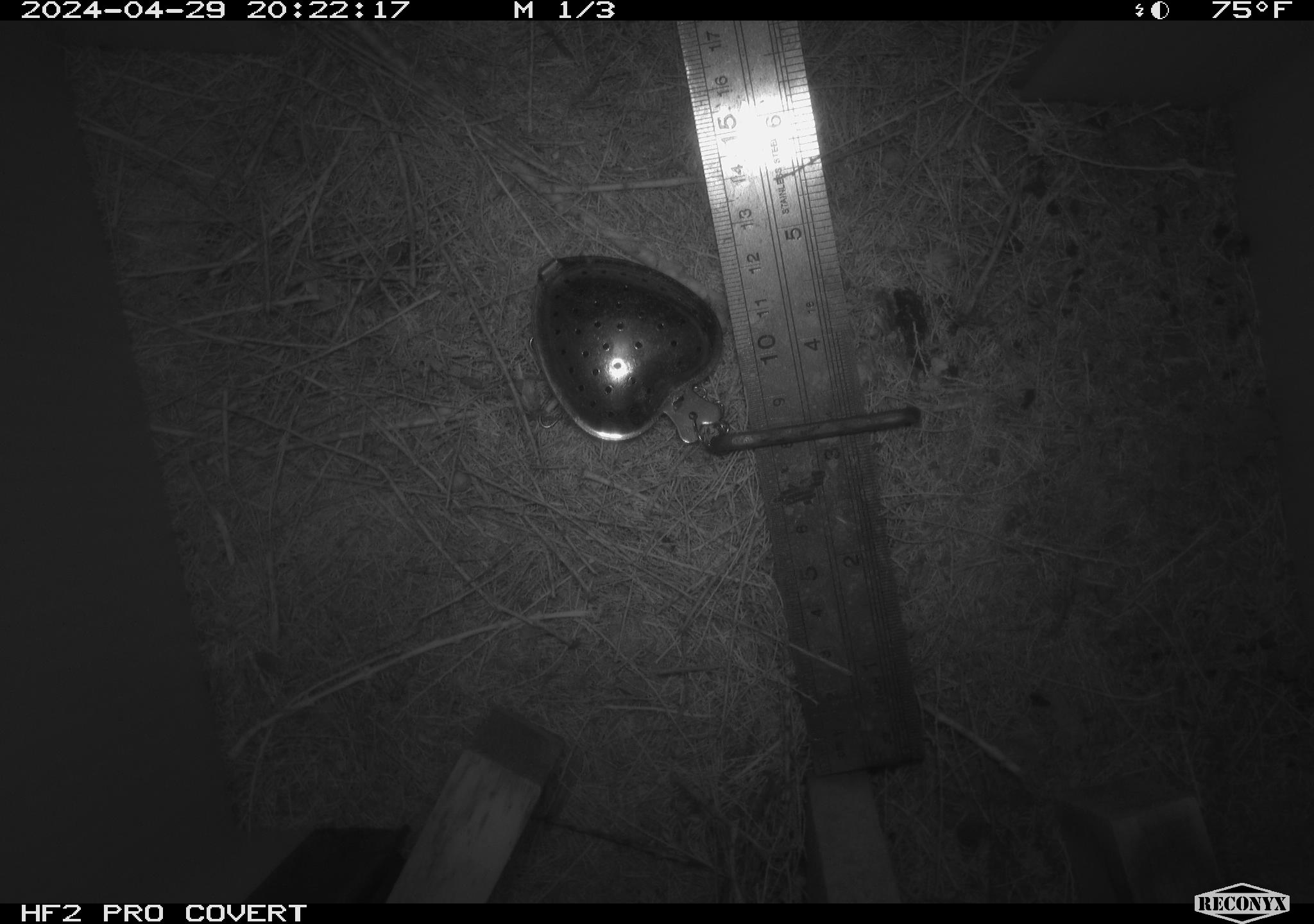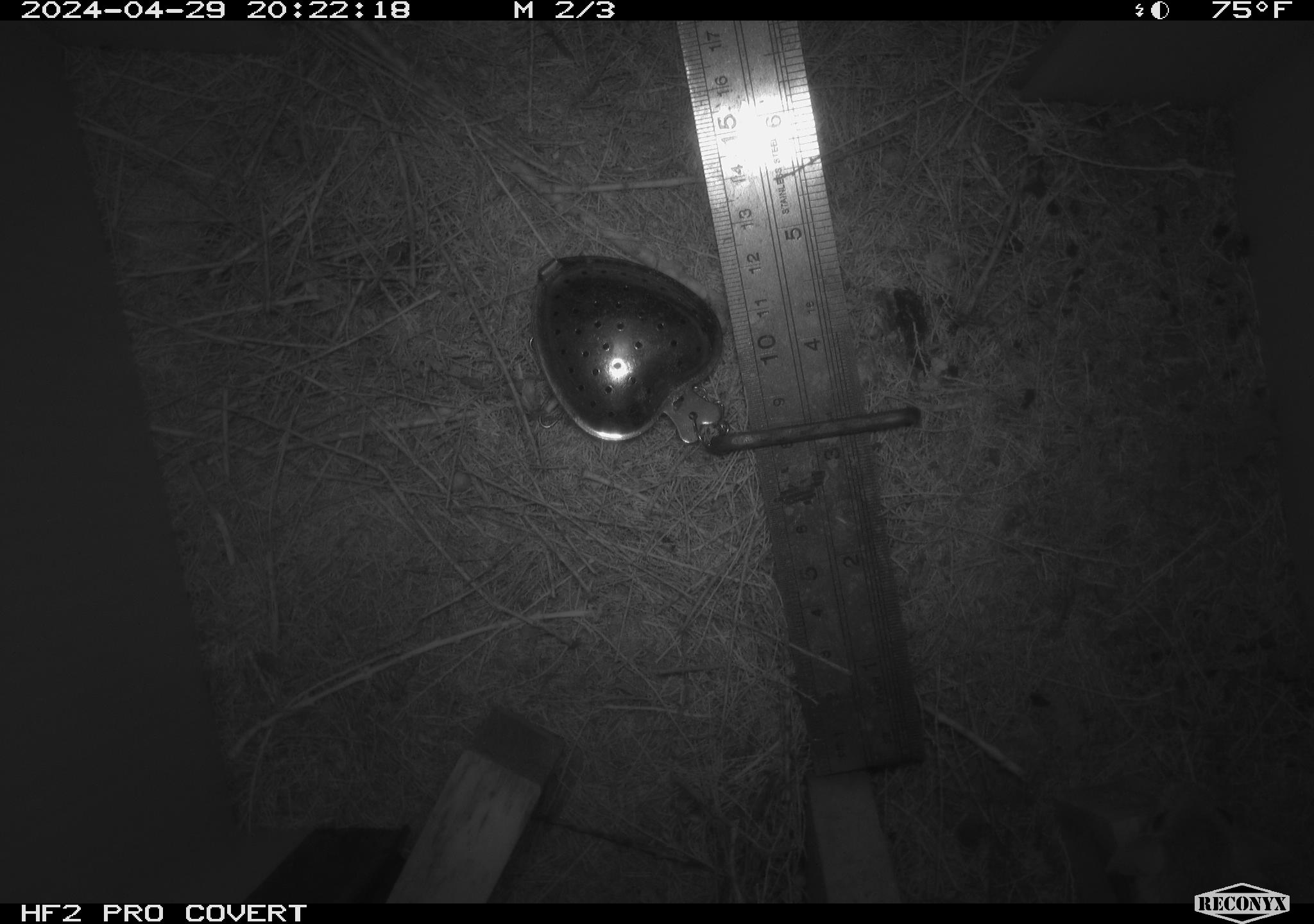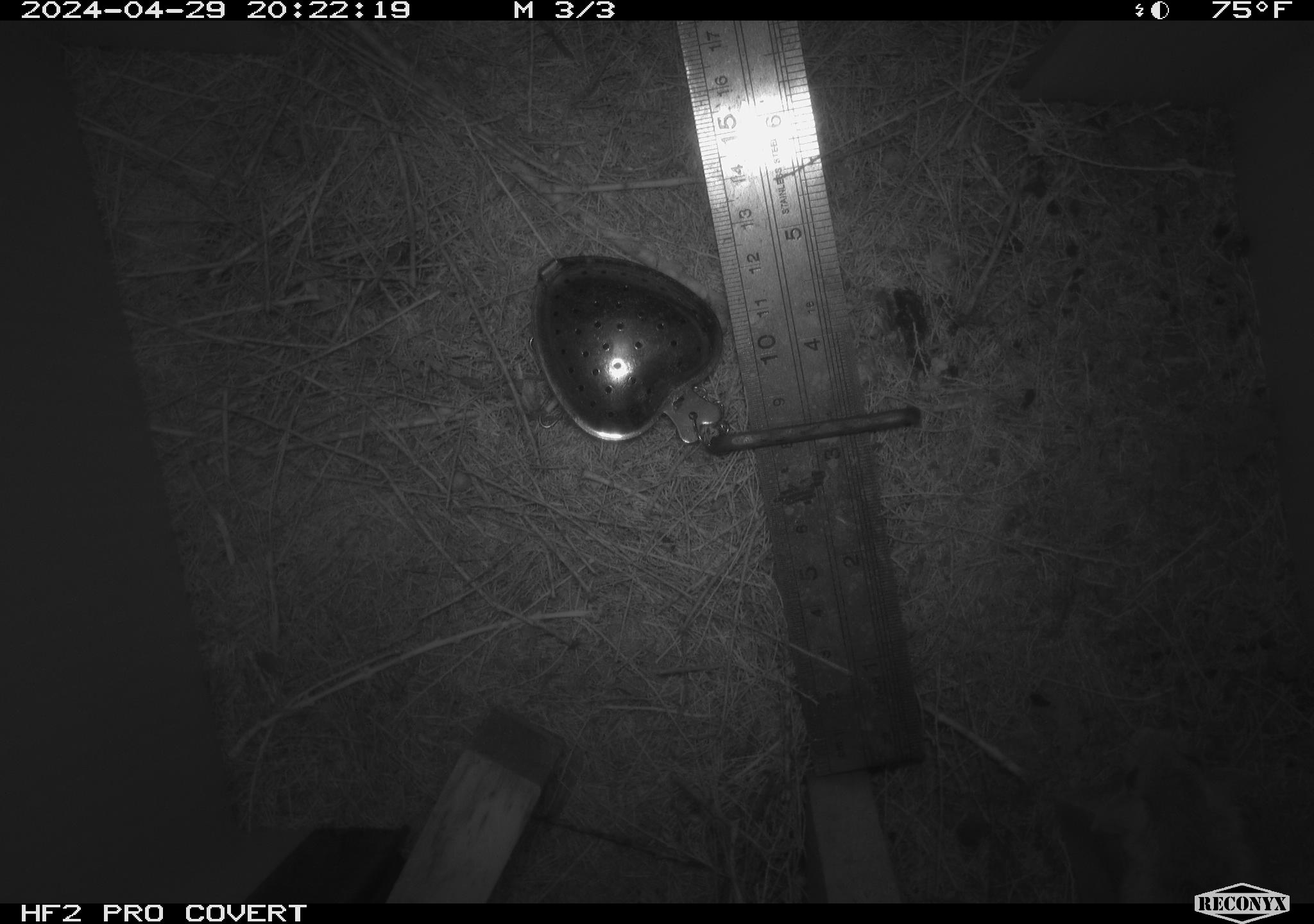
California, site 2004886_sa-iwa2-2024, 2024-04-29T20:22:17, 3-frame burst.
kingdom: Animalia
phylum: Chordata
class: Mammalia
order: Rodentia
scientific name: Rodentia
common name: mouse species